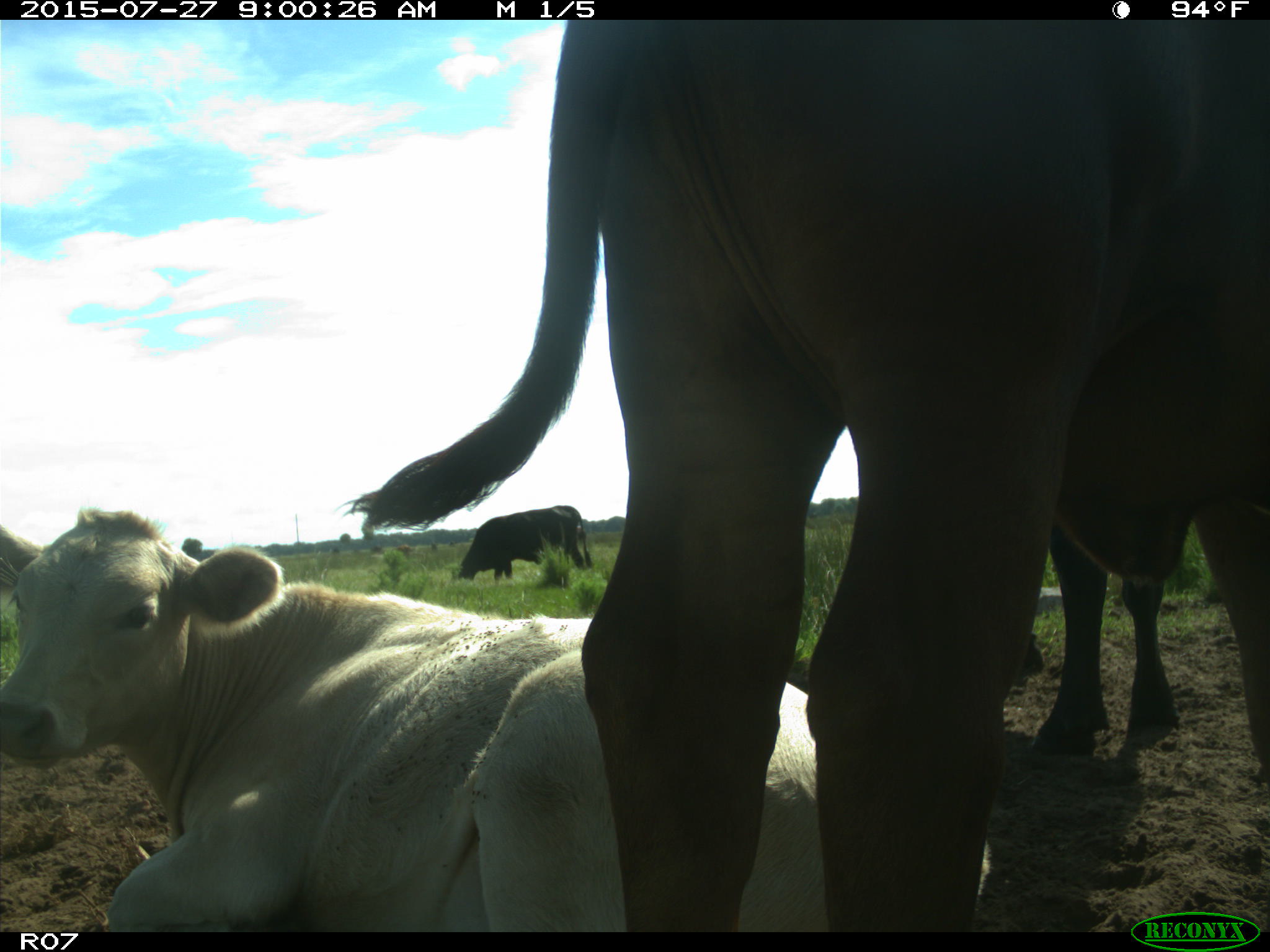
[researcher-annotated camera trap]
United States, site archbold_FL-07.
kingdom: Animalia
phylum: Chordata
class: Mammalia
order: Artiodactyla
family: Bovidae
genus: Bos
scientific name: Bos taurus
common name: domestic cow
Bos taurus (domestic cow).